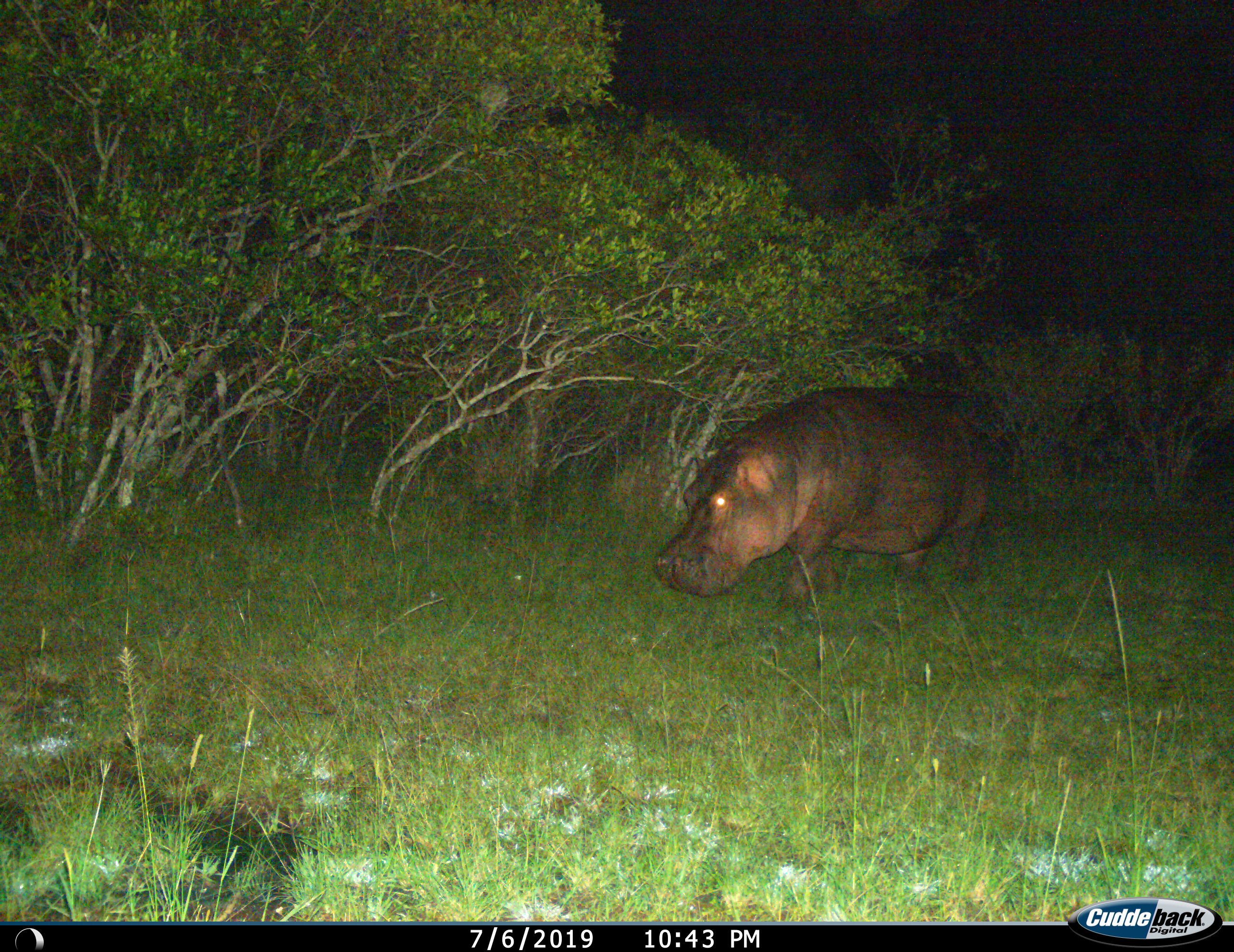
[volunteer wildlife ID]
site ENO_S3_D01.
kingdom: Animalia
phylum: Chordata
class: Mammalia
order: Artiodactyla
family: Hippopotamidae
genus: Hippopotamus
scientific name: Hippopotamus amphibius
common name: hippopotamus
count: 1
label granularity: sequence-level